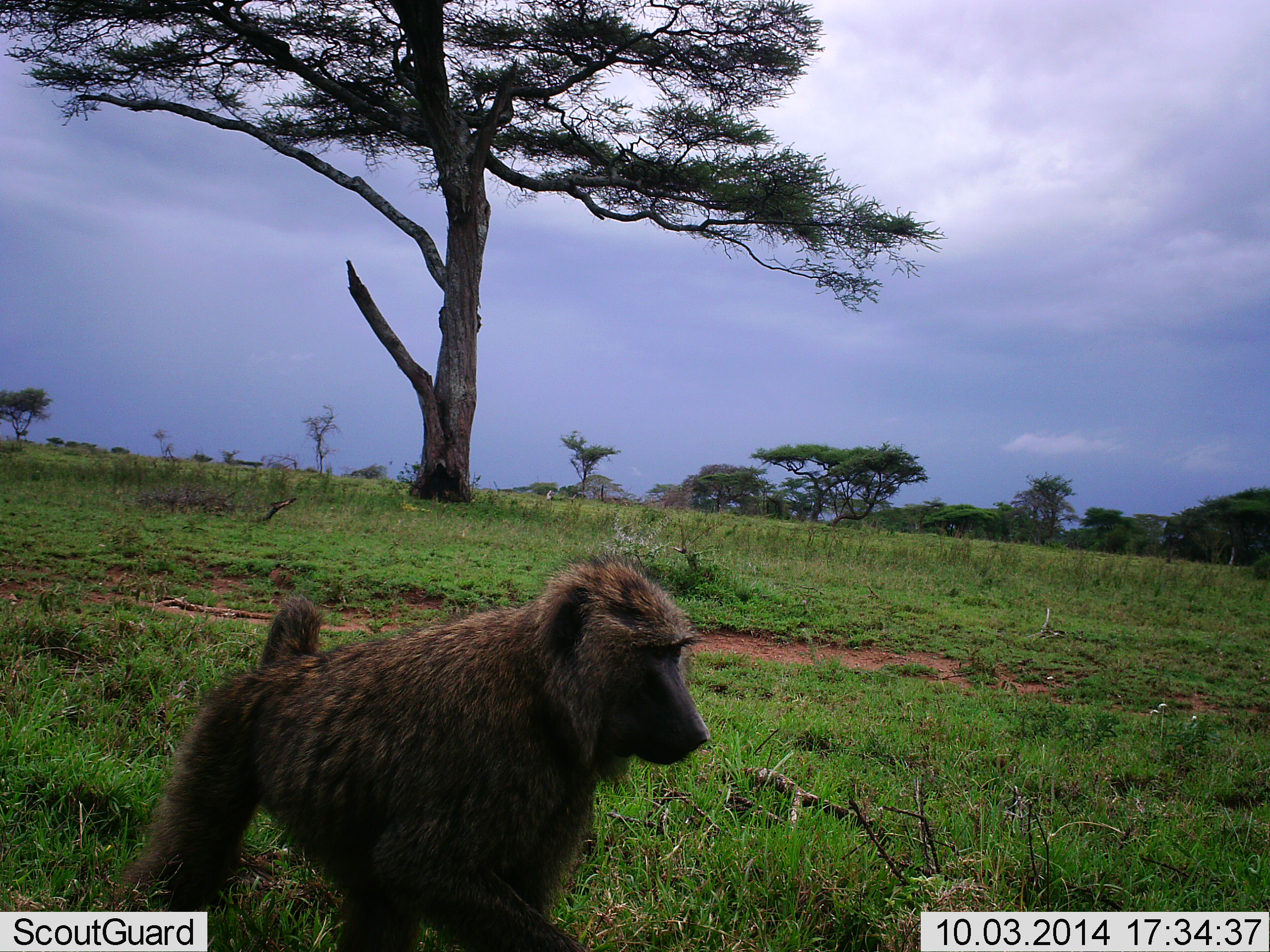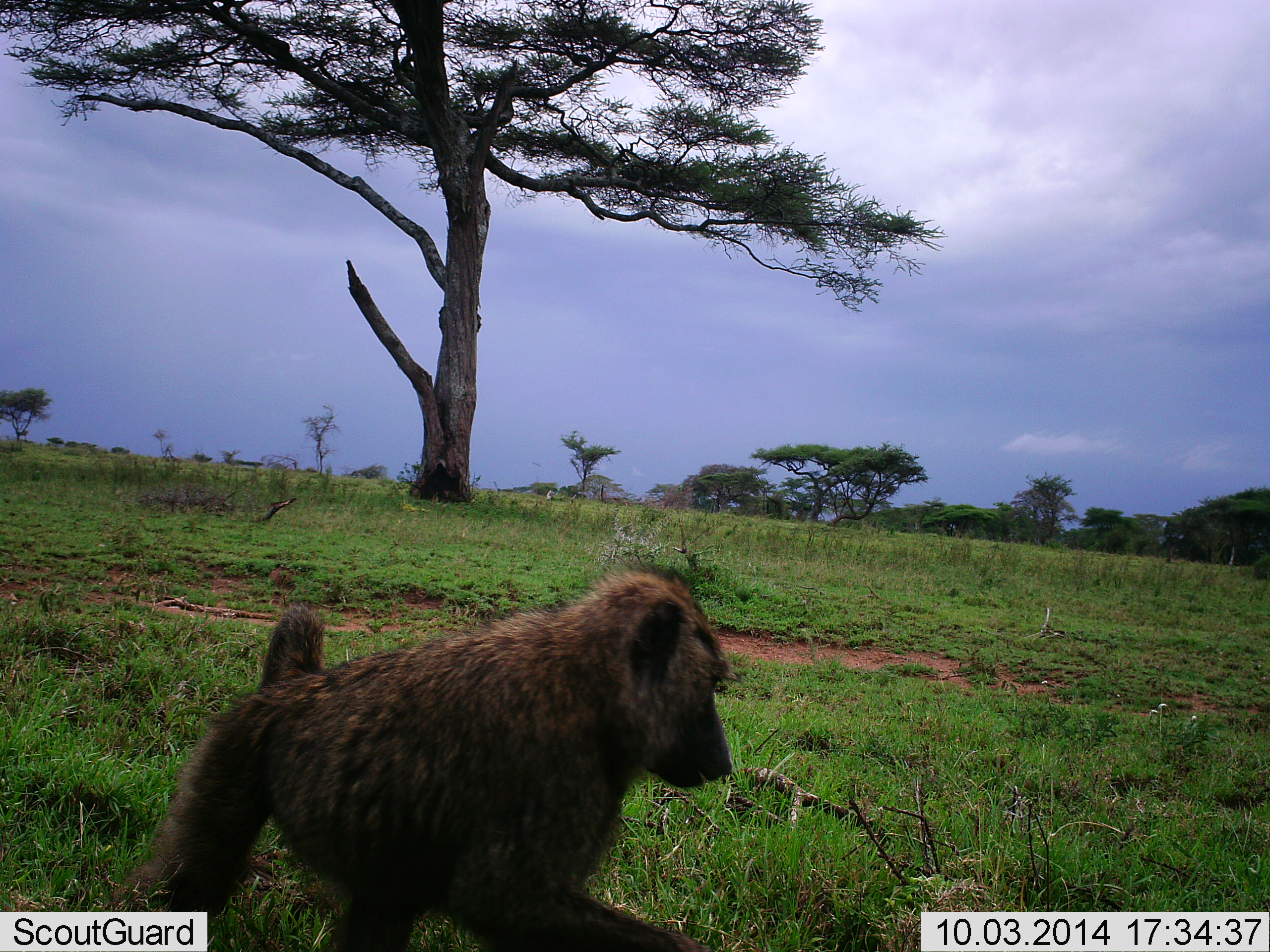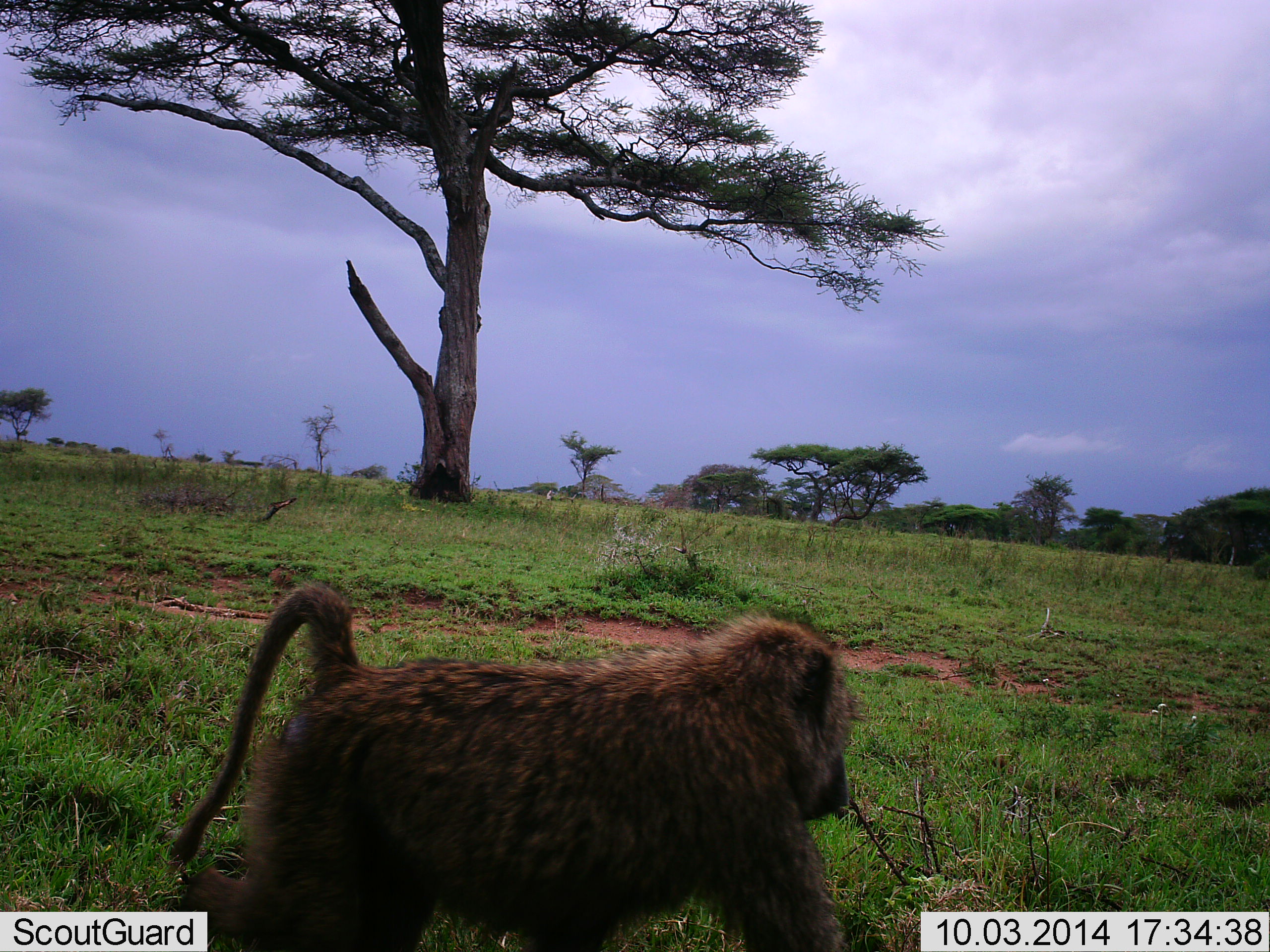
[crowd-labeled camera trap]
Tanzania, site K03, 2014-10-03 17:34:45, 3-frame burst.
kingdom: Animalia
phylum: Chordata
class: Mammalia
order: Primates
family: Cercopithecidae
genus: Papio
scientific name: Papio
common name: baboon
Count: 1.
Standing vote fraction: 30%.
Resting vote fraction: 0%.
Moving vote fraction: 70%.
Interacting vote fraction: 0%.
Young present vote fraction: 0%.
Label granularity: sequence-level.